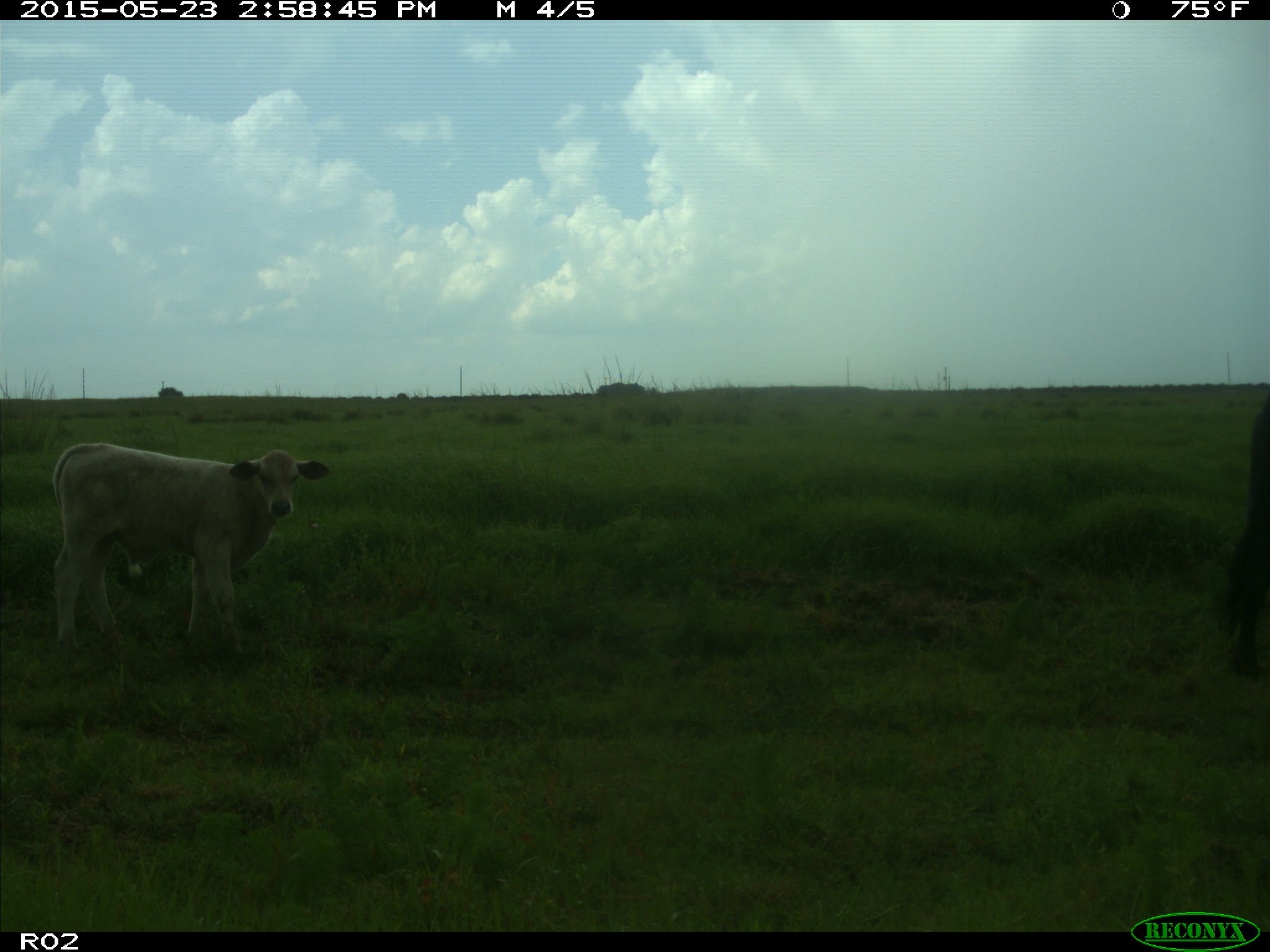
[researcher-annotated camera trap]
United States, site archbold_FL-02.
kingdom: Animalia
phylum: Chordata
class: Mammalia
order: Artiodactyla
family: Bovidae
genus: Bos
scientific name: Bos taurus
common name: domestic cow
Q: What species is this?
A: Bos taurus (domestic cow).